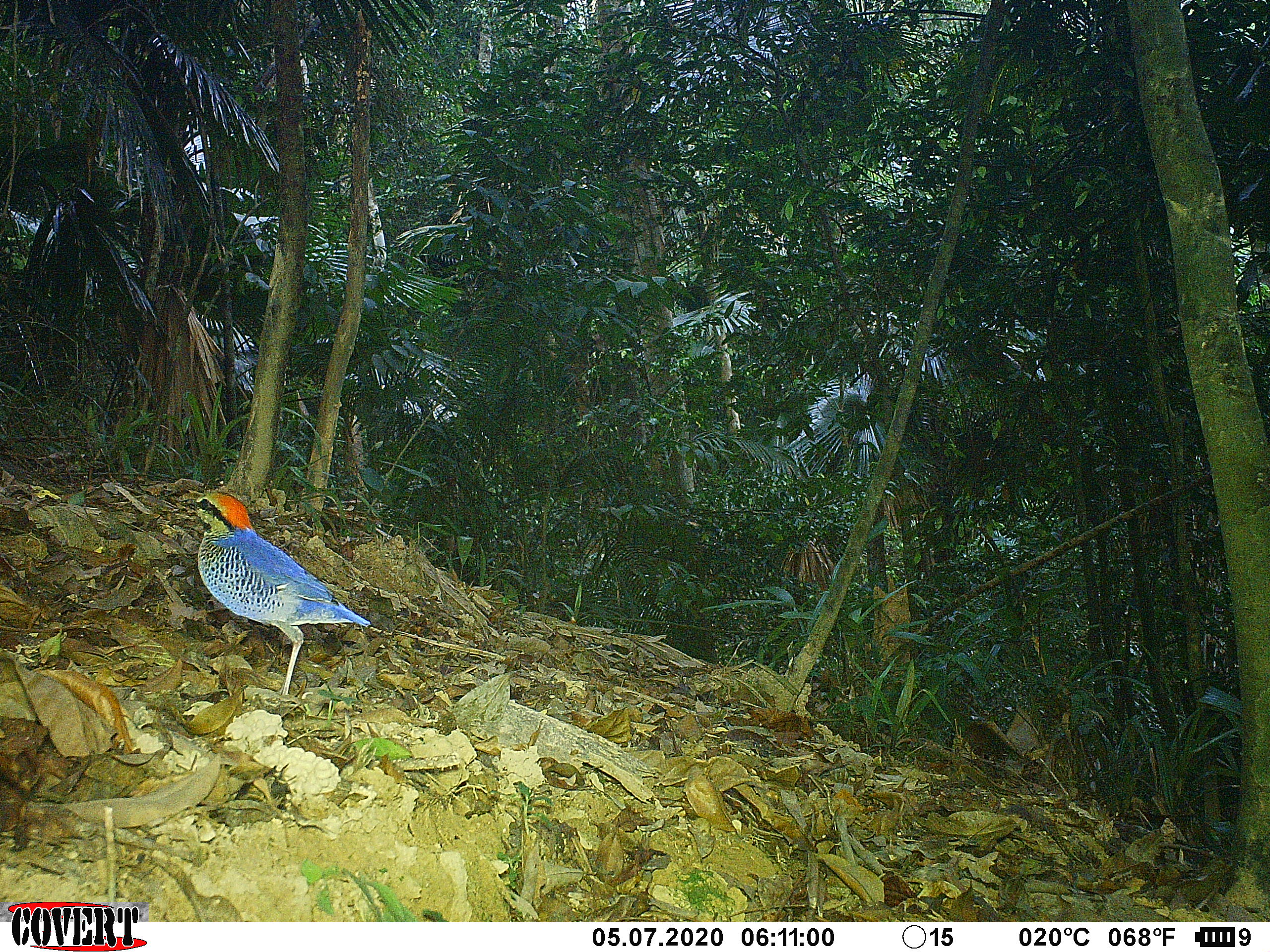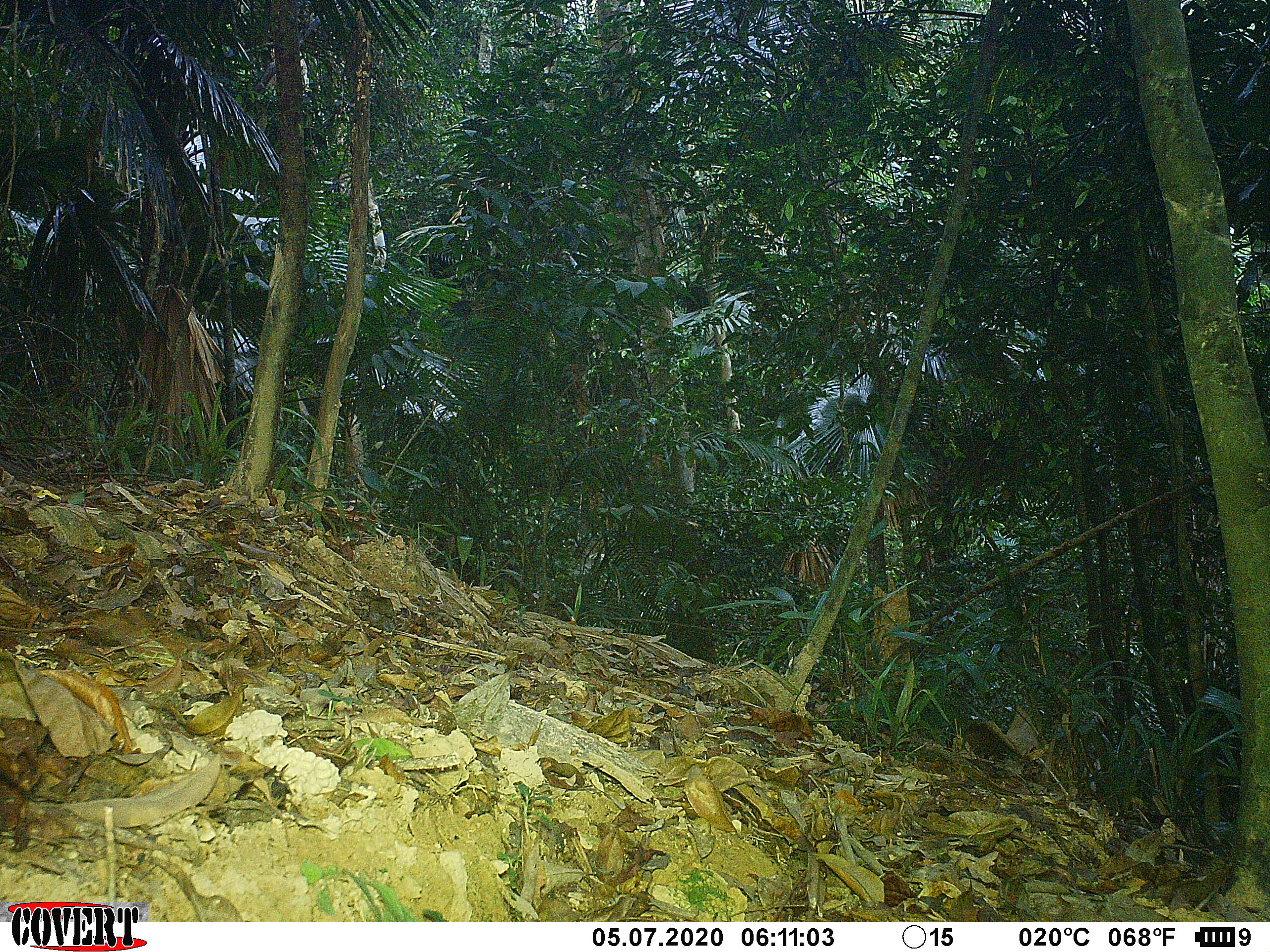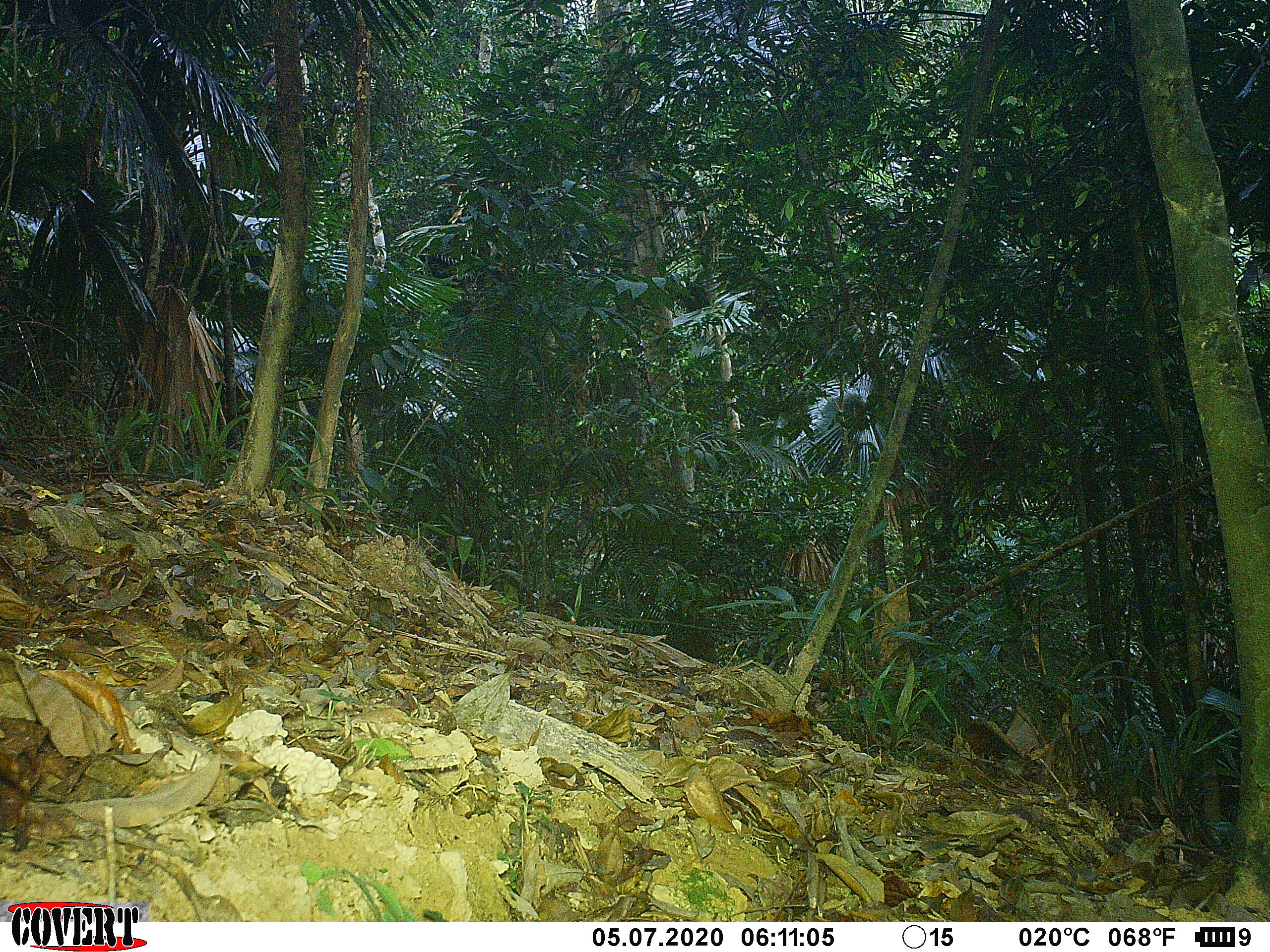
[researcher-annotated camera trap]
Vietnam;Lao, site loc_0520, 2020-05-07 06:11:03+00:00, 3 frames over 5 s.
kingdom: Animalia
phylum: Chordata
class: Aves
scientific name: Aves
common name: bird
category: unidentified bird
Unidentified bird (bird) (Aves). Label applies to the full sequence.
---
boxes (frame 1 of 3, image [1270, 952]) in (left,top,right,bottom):
unidentified bird: (184,486,372,694)